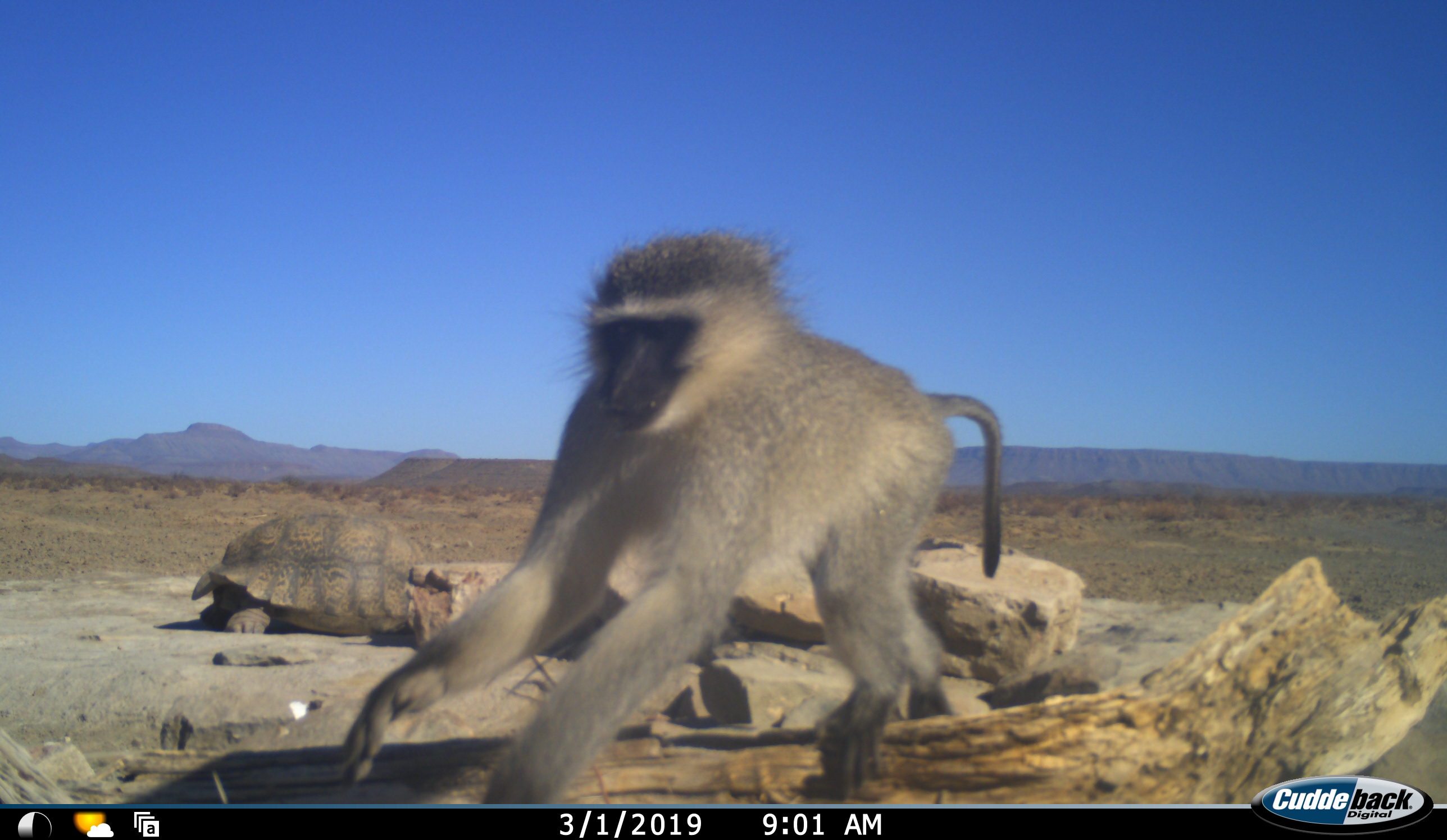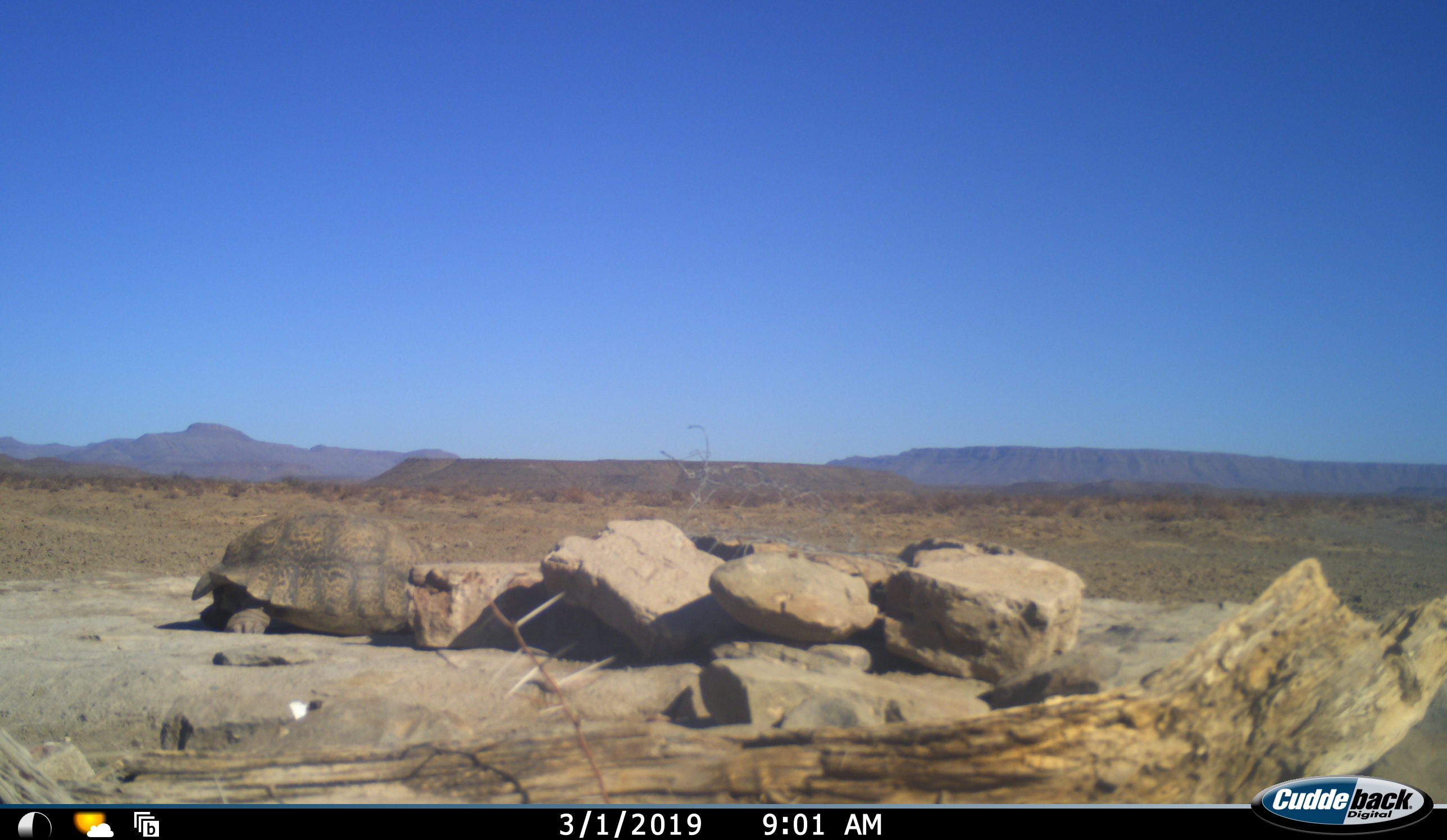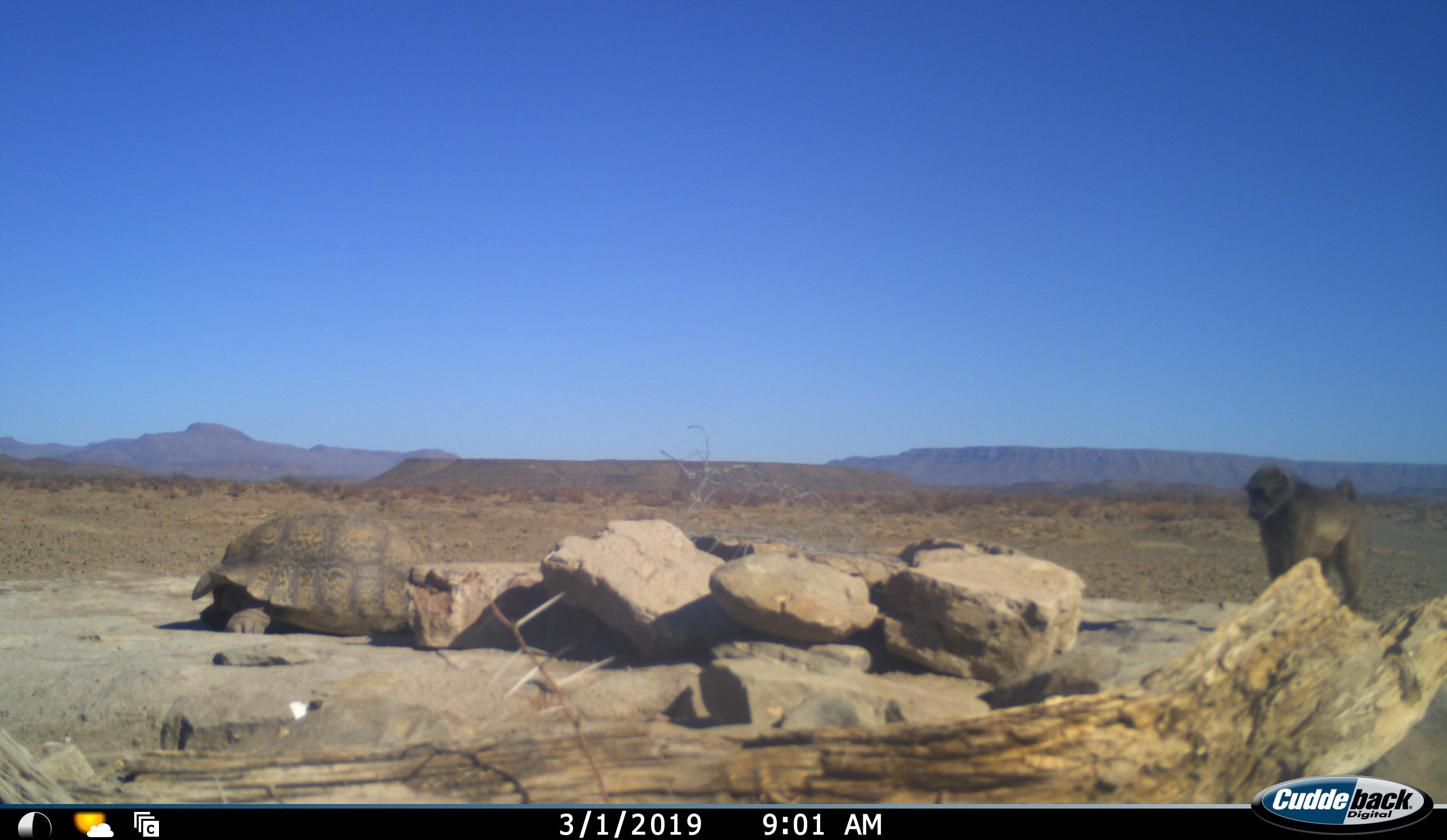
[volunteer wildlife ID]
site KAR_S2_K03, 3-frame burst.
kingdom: Animalia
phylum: Chordata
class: Mammalia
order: Primates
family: Cercopithecidae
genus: Papio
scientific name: Papio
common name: baboon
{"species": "baboon (Papio)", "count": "1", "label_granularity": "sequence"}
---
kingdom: Animalia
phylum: Chordata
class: Mammalia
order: Primates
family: Cercopithecidae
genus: Chlorocebus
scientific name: Chlorocebus pygerythrus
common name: vervet monkey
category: monkeyvervet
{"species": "monkeyvervet (vervet monkey) (Chlorocebus pygerythrus)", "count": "1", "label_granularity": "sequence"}